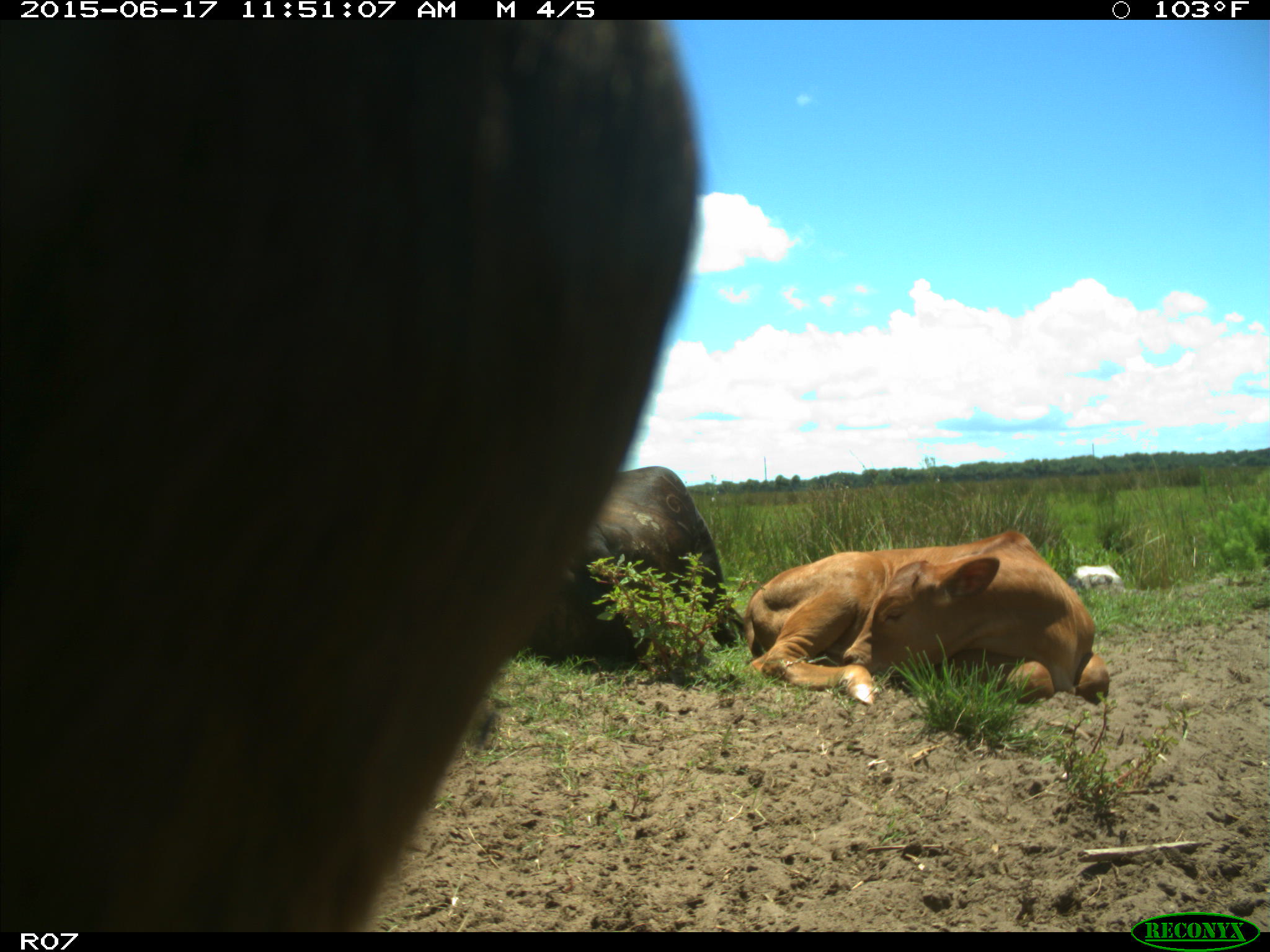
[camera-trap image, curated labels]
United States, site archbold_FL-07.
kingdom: Animalia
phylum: Chordata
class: Mammalia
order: Artiodactyla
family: Bovidae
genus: Bos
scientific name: Bos taurus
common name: domestic cow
Bos taurus (domestic cow).